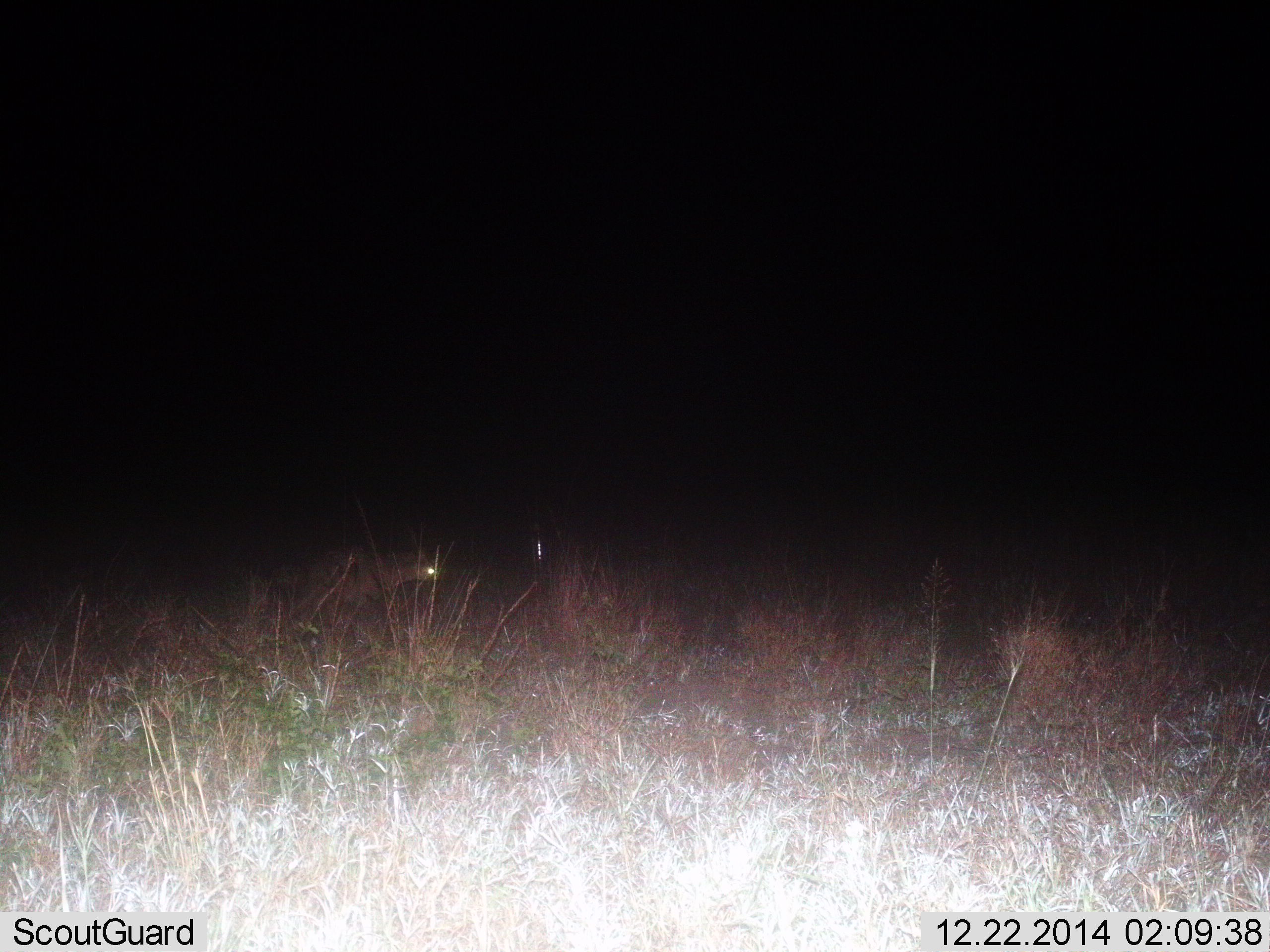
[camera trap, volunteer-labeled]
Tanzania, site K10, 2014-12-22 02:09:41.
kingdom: Animalia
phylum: Chordata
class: Mammalia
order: Carnivora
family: Hyaenidae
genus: Crocuta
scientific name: Crocuta crocuta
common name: spotted hyena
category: hyenaspotted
Hyenaspotted (spotted hyena) (Crocuta crocuta), count 1. Behavior (volunteer vote fractions): standing 30%, resting 0%, moving 70%, interacting 0%. Young present (vote fraction): 0%. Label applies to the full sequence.